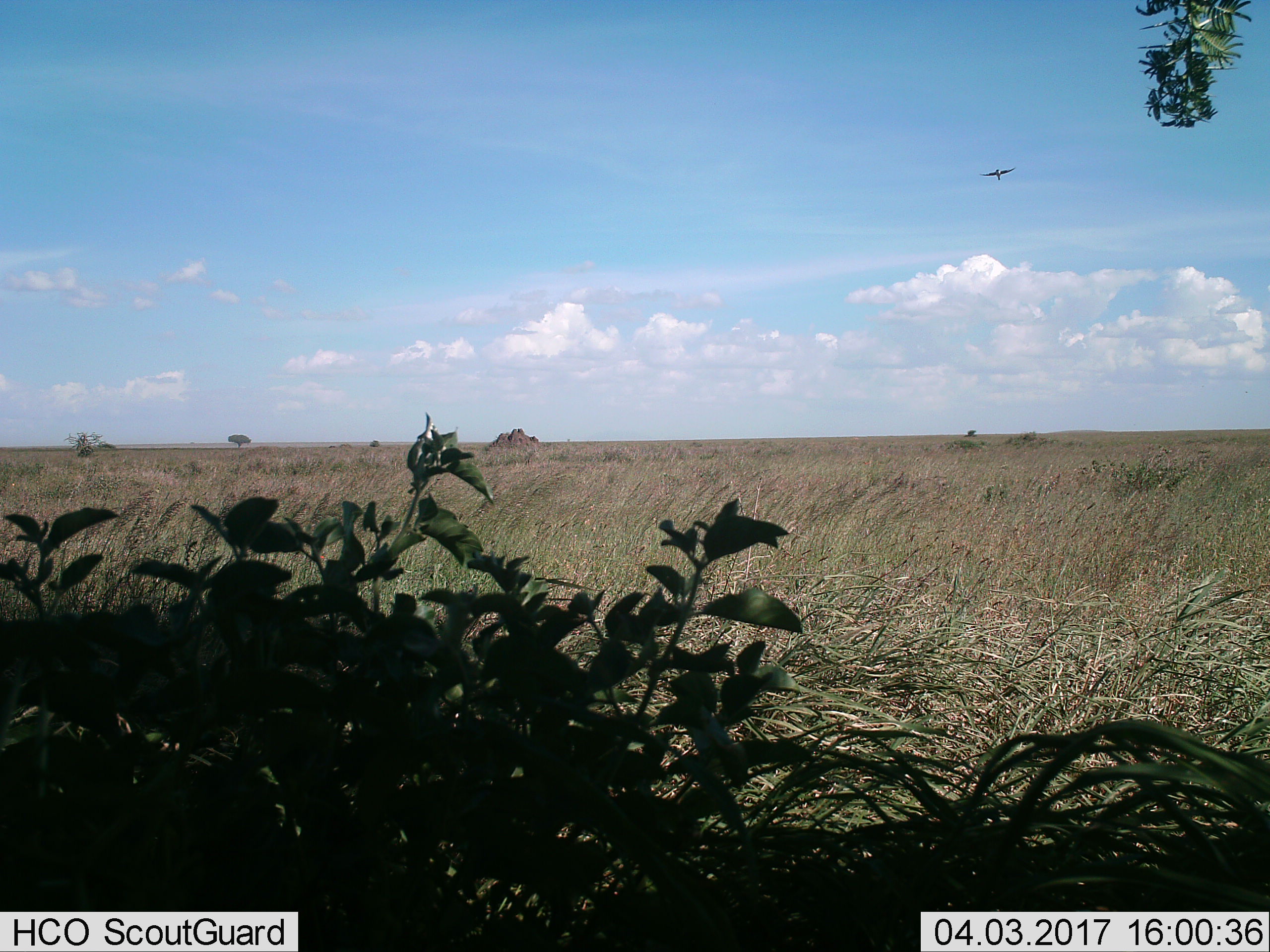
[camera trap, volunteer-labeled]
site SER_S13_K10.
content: unidentified animal